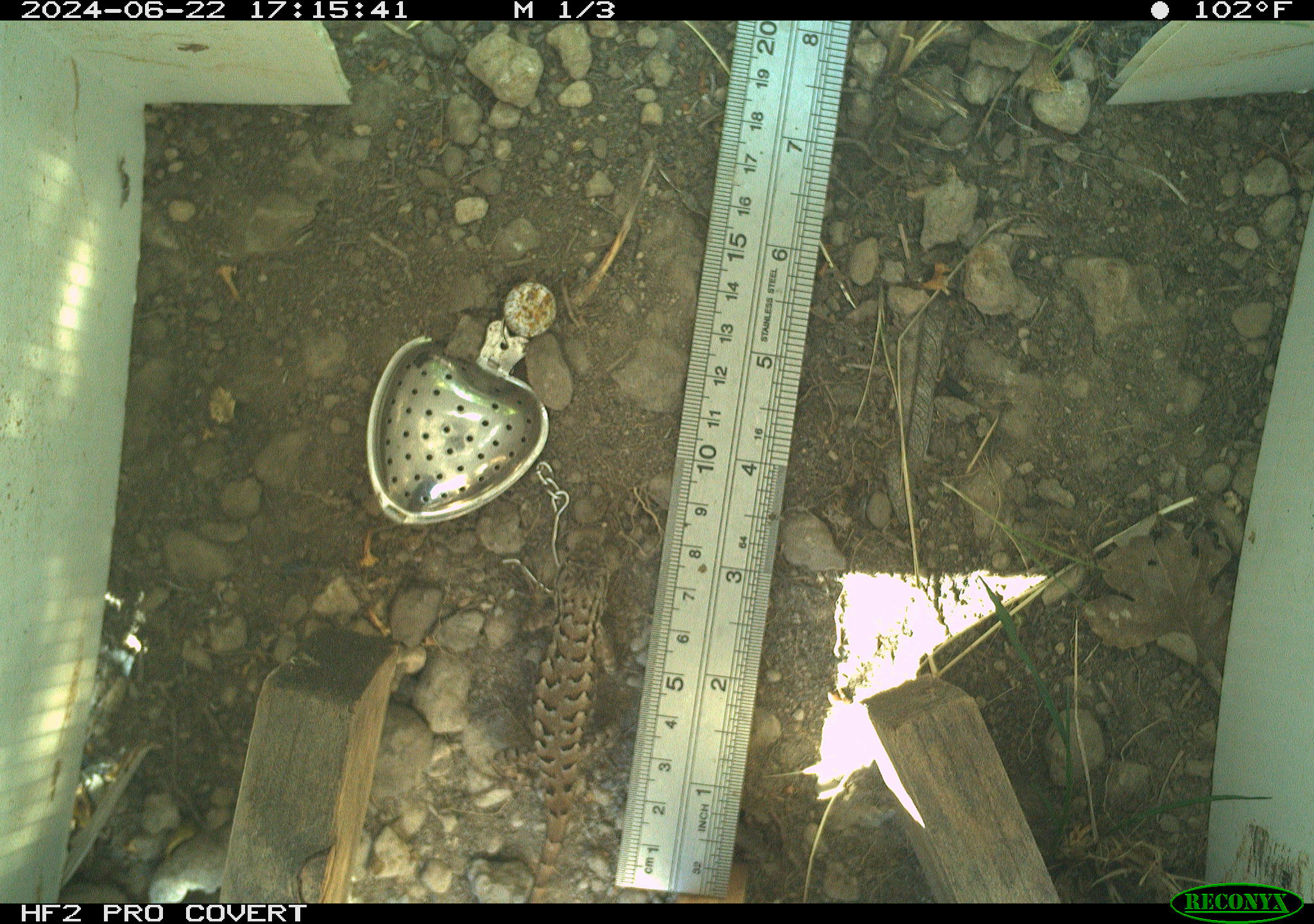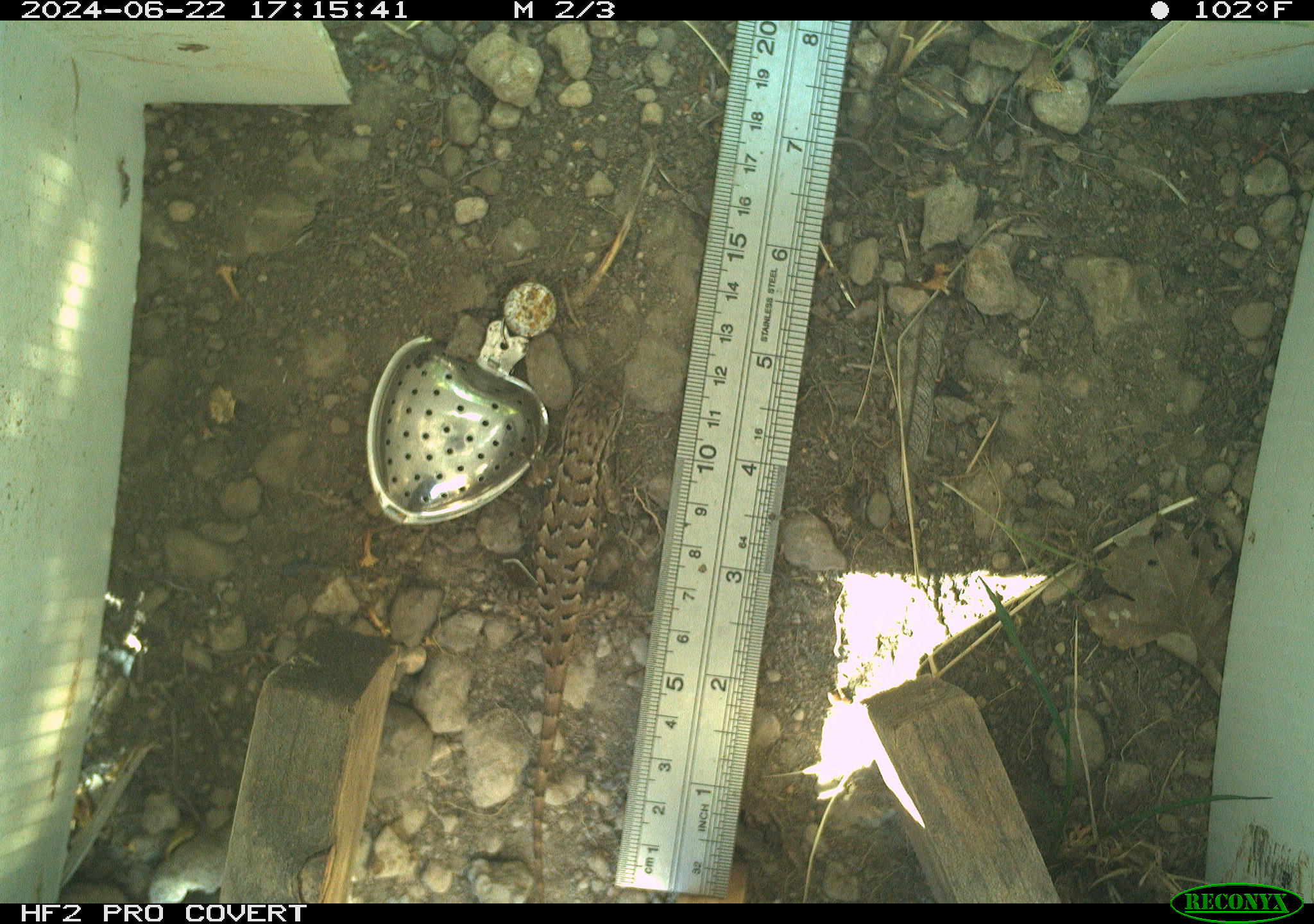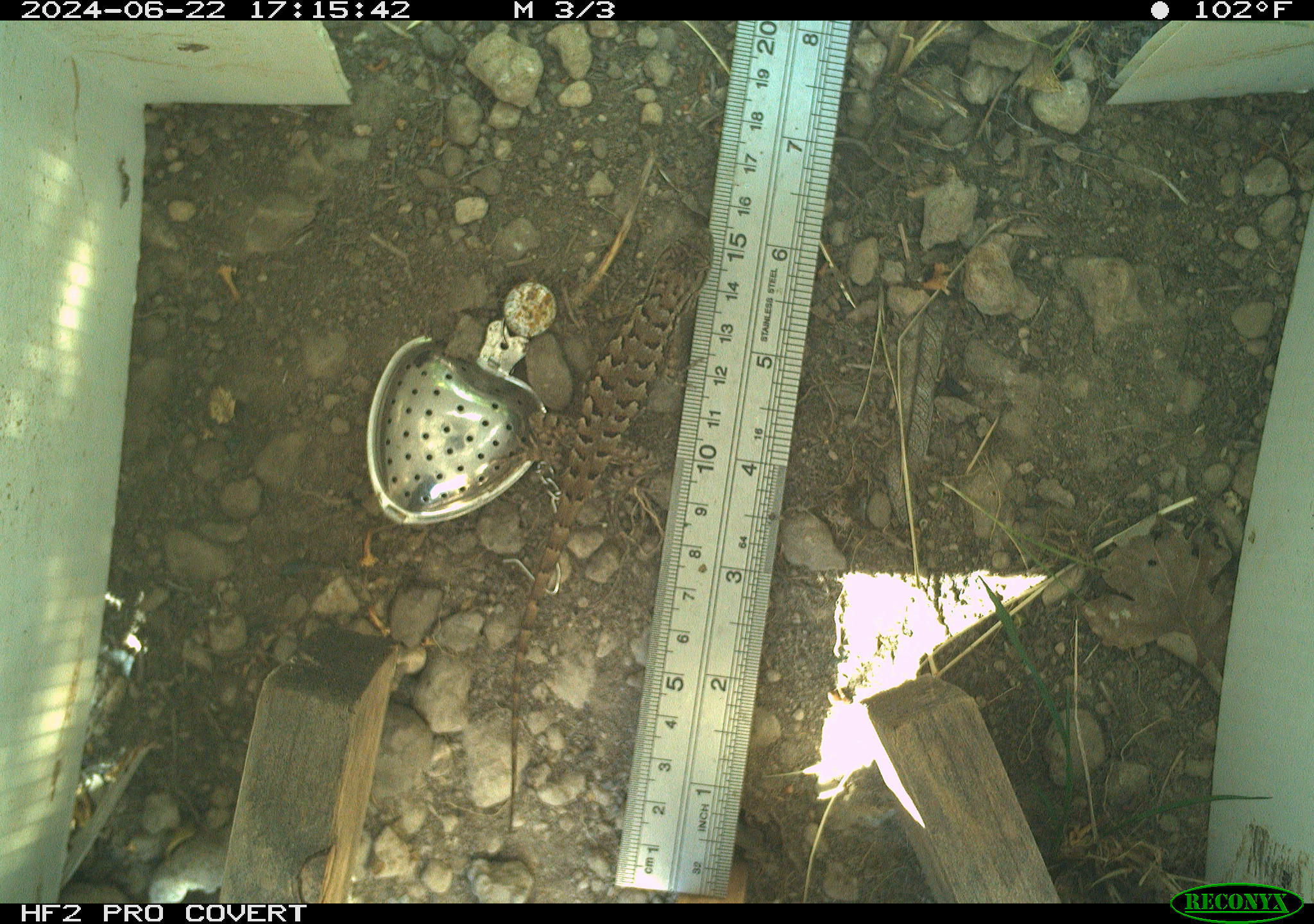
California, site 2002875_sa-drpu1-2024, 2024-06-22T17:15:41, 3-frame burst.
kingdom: Animalia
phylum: Chordata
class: Reptilia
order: Squamata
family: Phrynosomatidae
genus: Sceloporus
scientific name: Sceloporus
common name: spiny lizards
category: sceloporus species